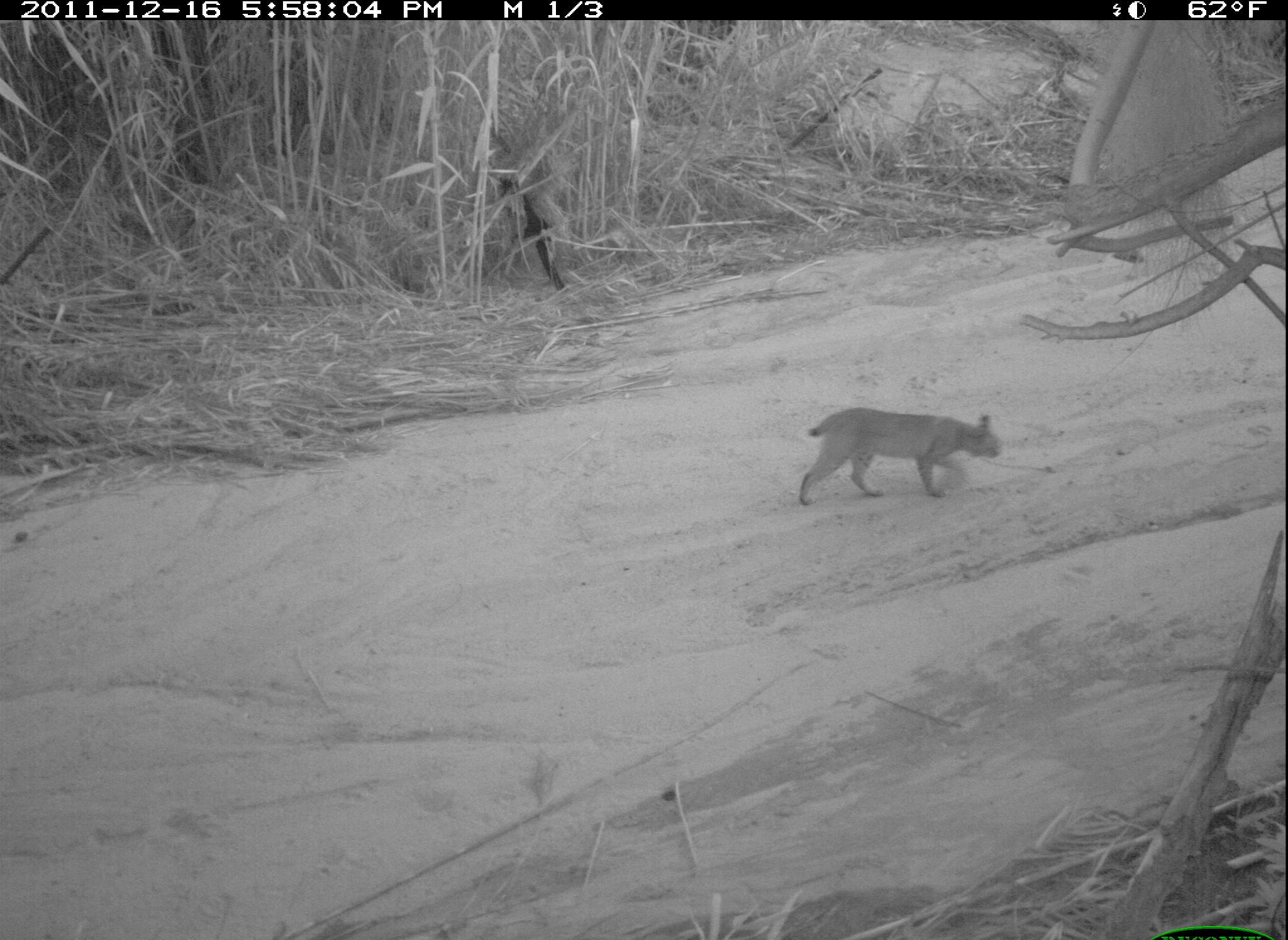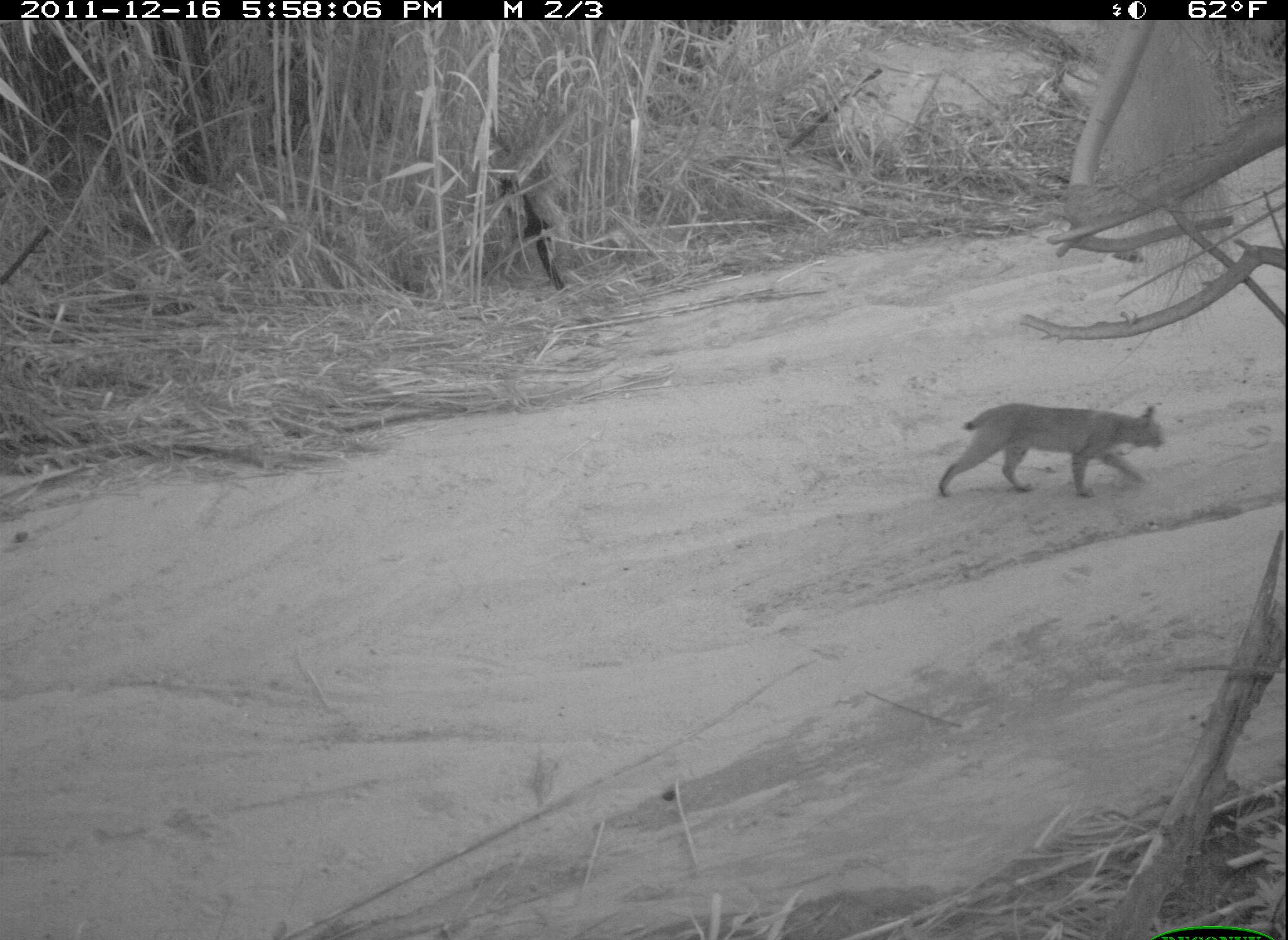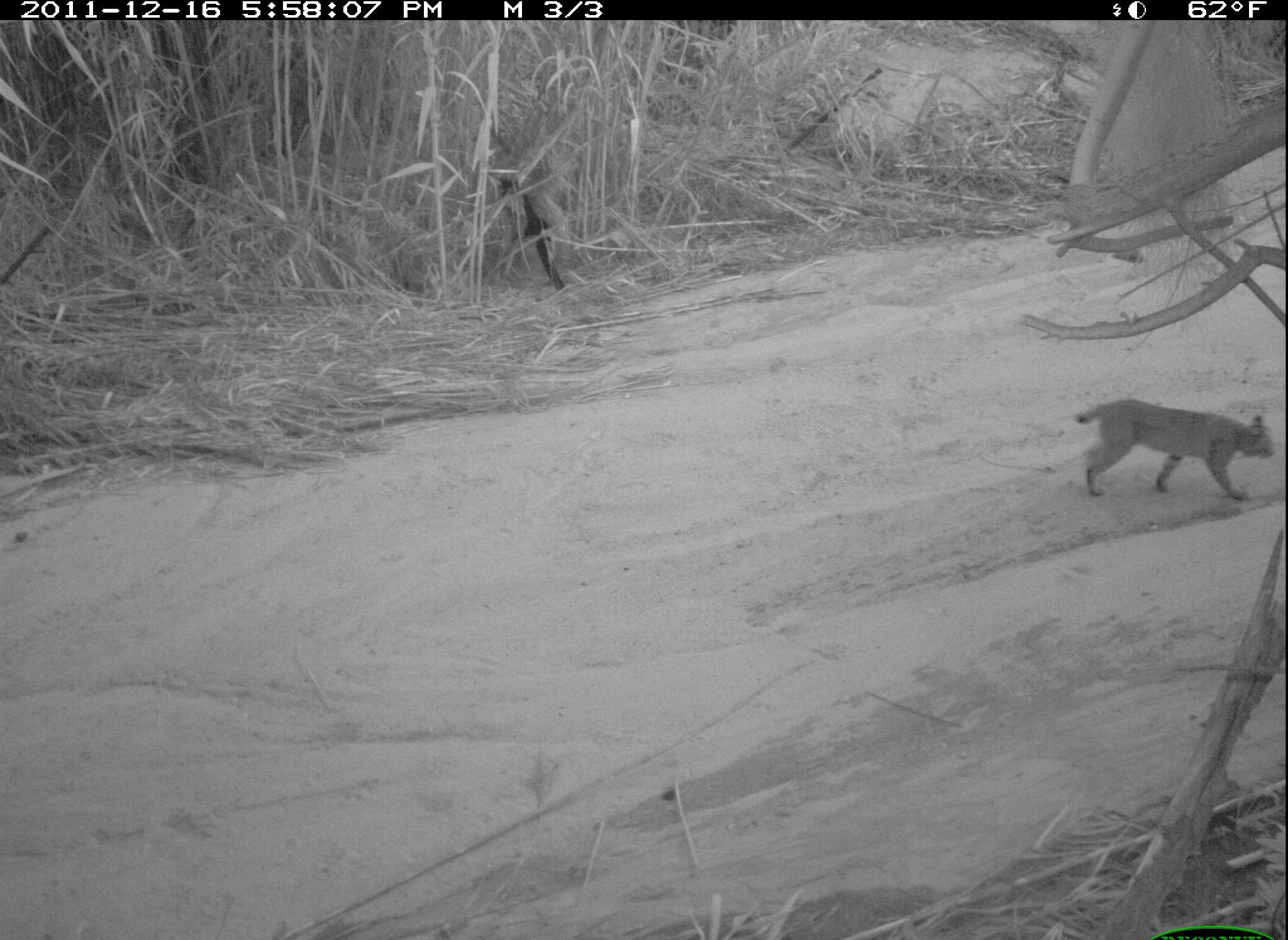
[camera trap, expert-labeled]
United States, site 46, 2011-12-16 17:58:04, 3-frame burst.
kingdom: Animalia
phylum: Chordata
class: Mammalia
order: Carnivora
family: Felidae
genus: Lynx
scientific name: Lynx rufus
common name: bobcat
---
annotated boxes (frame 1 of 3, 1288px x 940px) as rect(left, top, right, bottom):
bobcat: rect(781, 403, 1013, 517)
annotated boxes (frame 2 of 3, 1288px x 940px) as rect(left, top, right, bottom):
bobcat: rect(927, 393, 1175, 522)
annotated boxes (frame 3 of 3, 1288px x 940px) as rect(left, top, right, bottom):
bobcat: rect(1050, 385, 1282, 515)